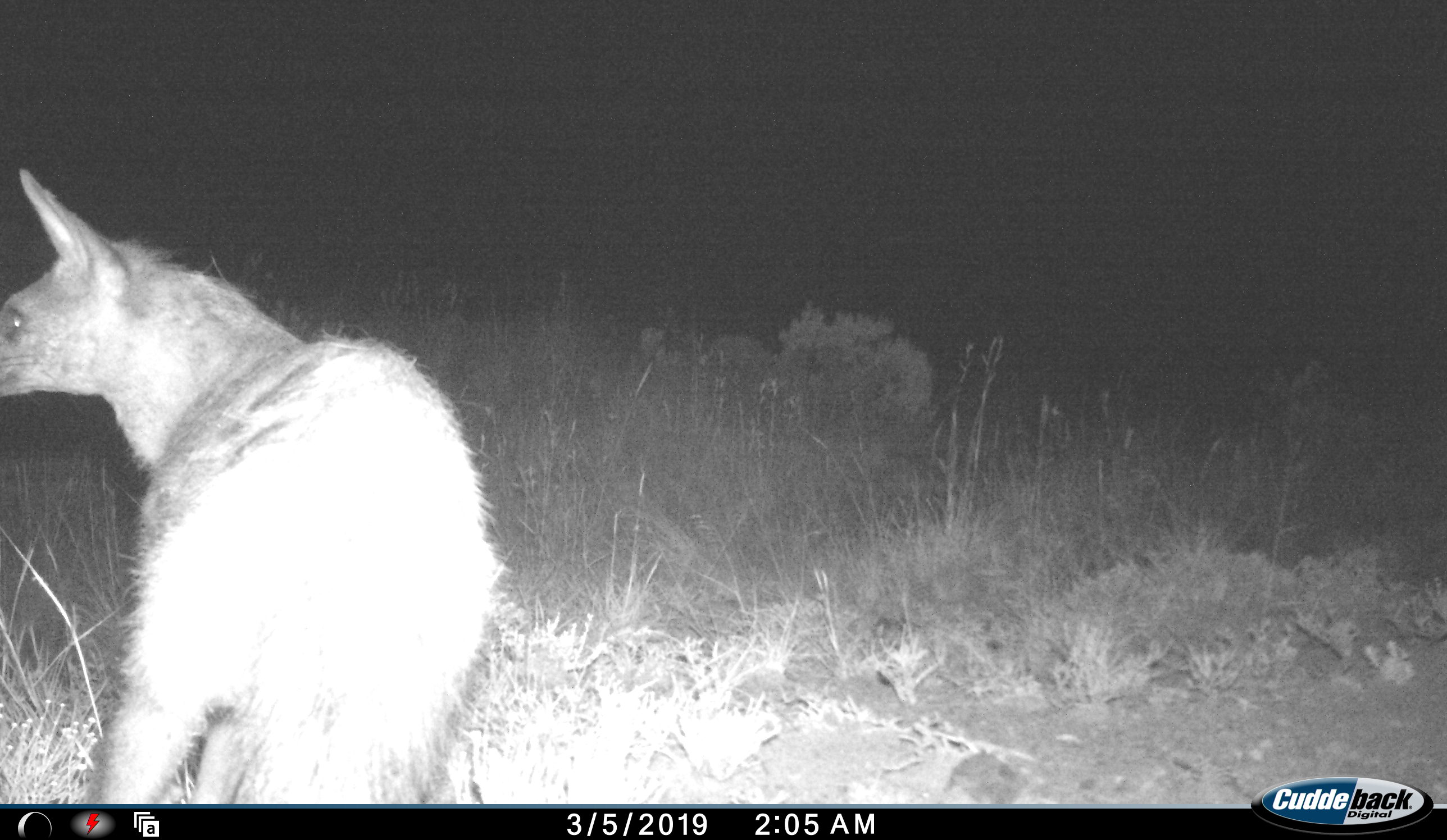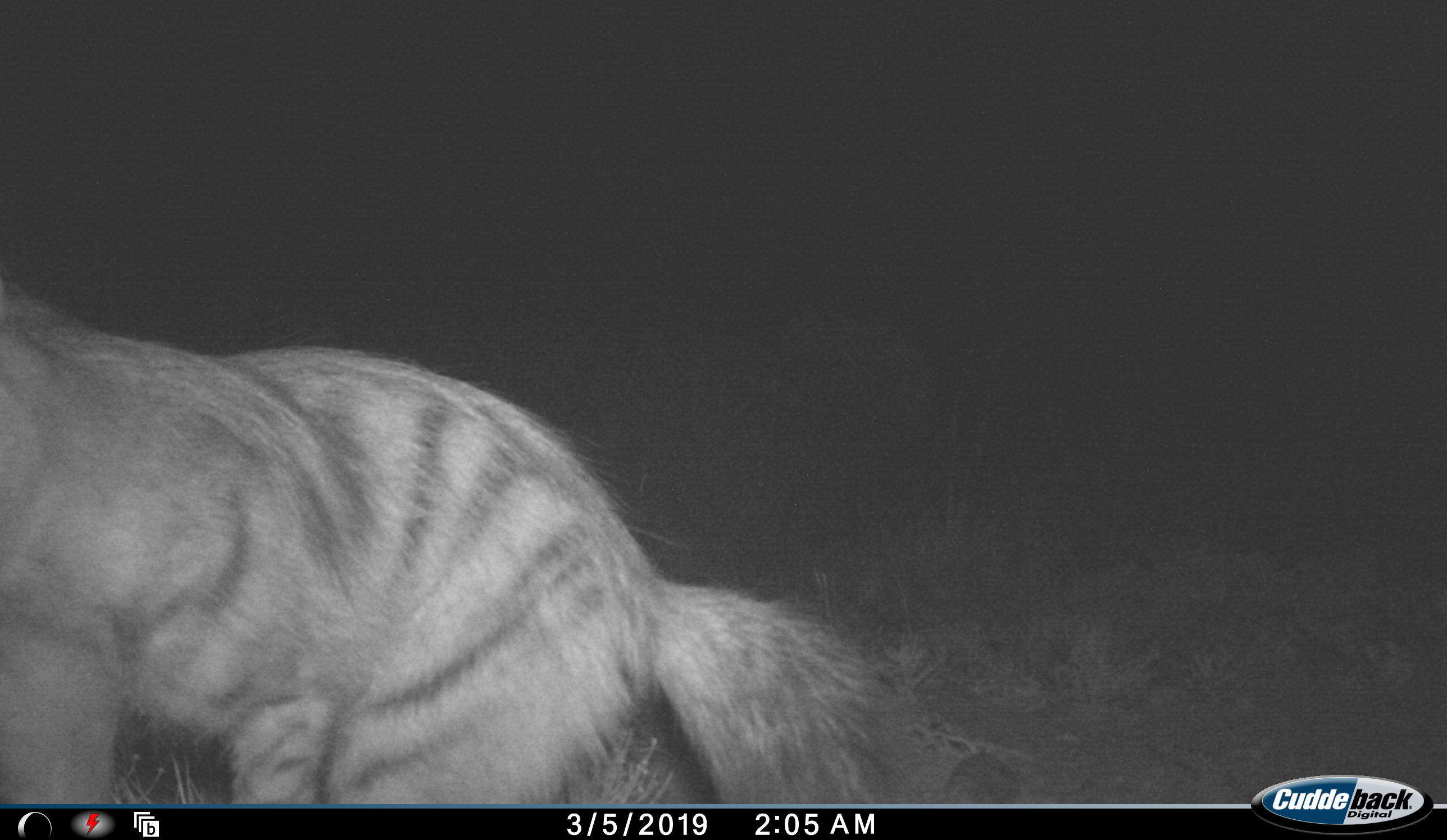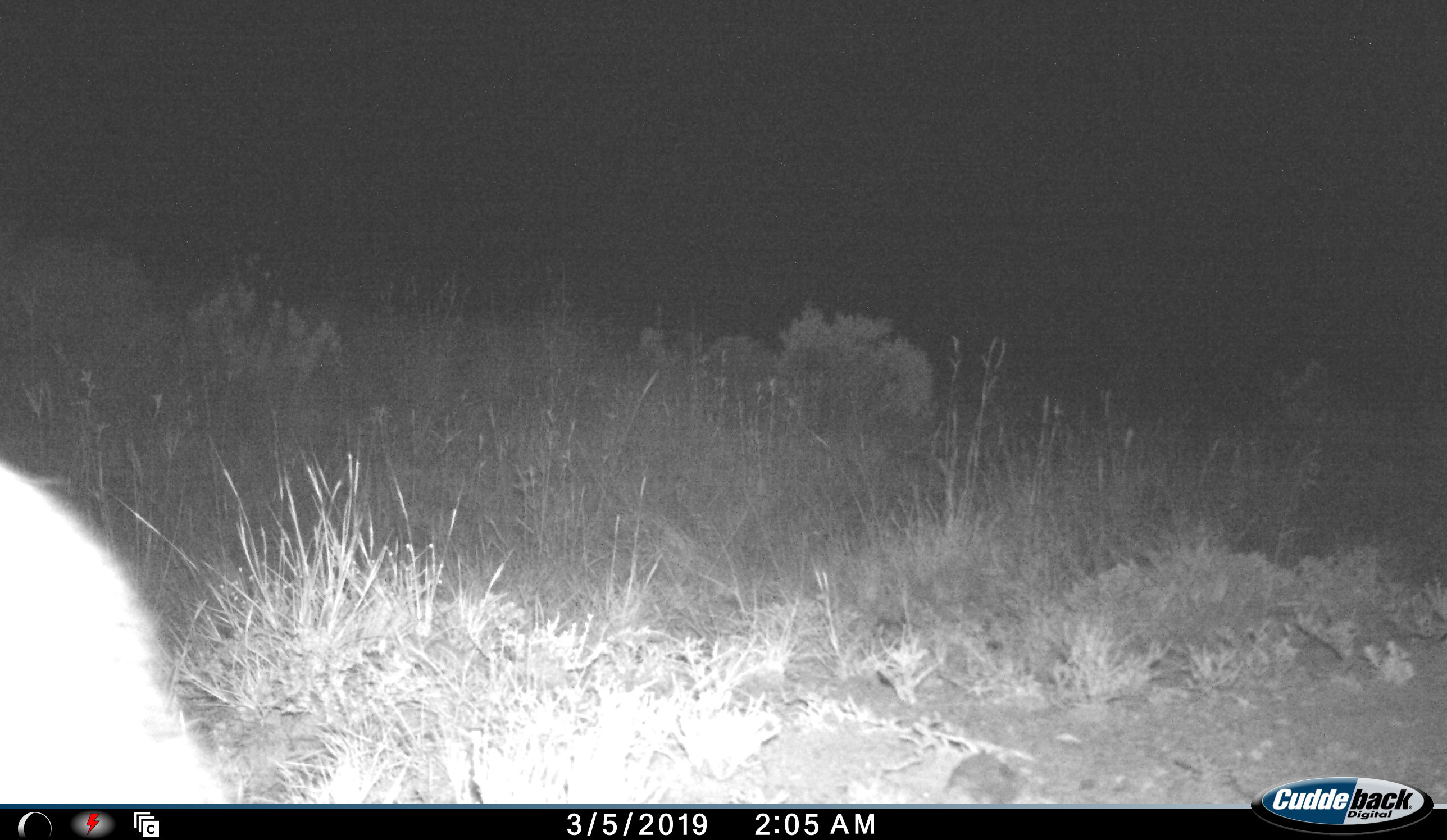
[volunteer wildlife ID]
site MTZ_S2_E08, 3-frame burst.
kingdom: Animalia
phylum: Chordata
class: Mammalia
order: Carnivora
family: Hyaenidae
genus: Proteles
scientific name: Proteles cristatus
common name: aardwolf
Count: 1.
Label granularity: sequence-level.